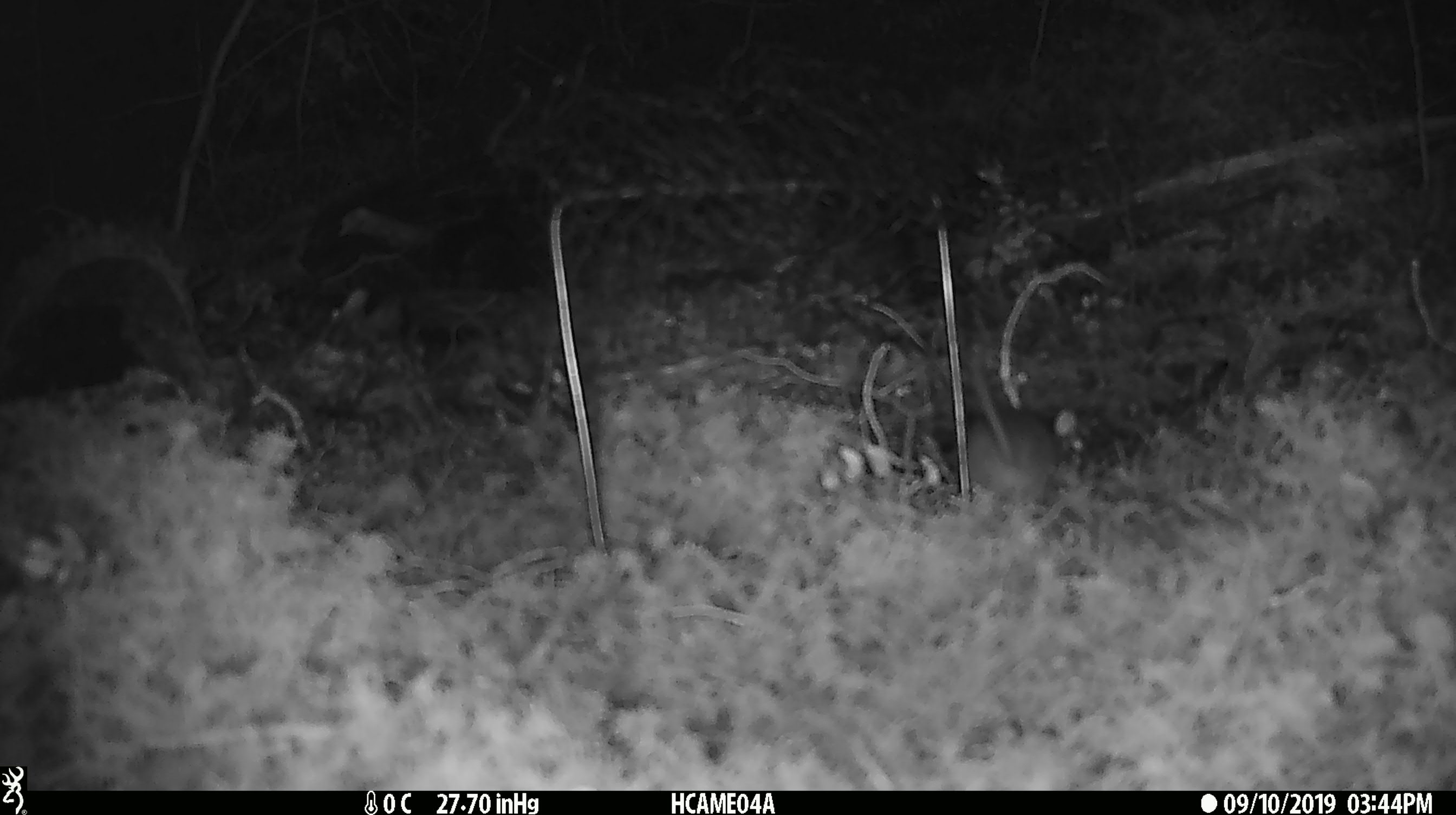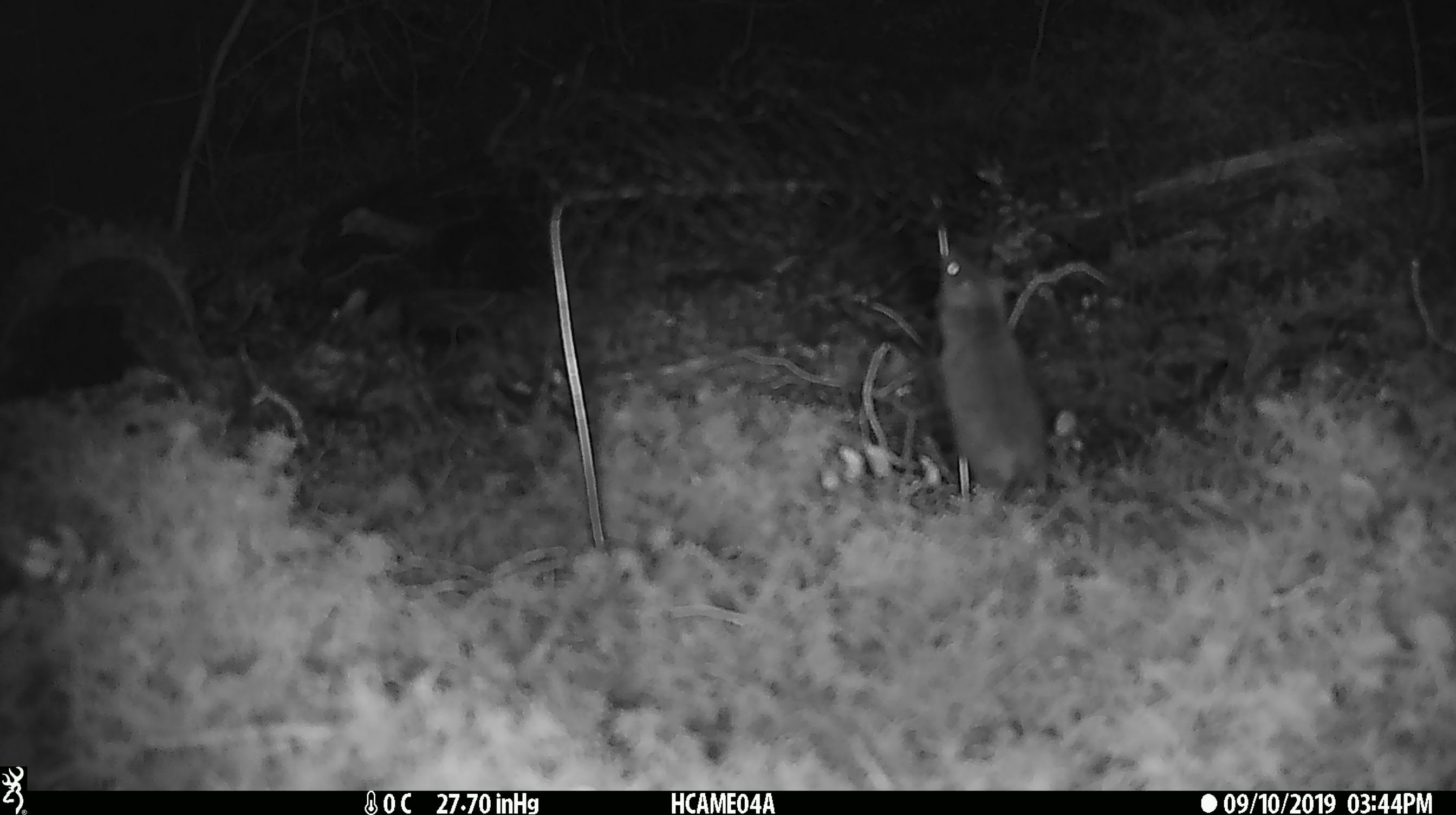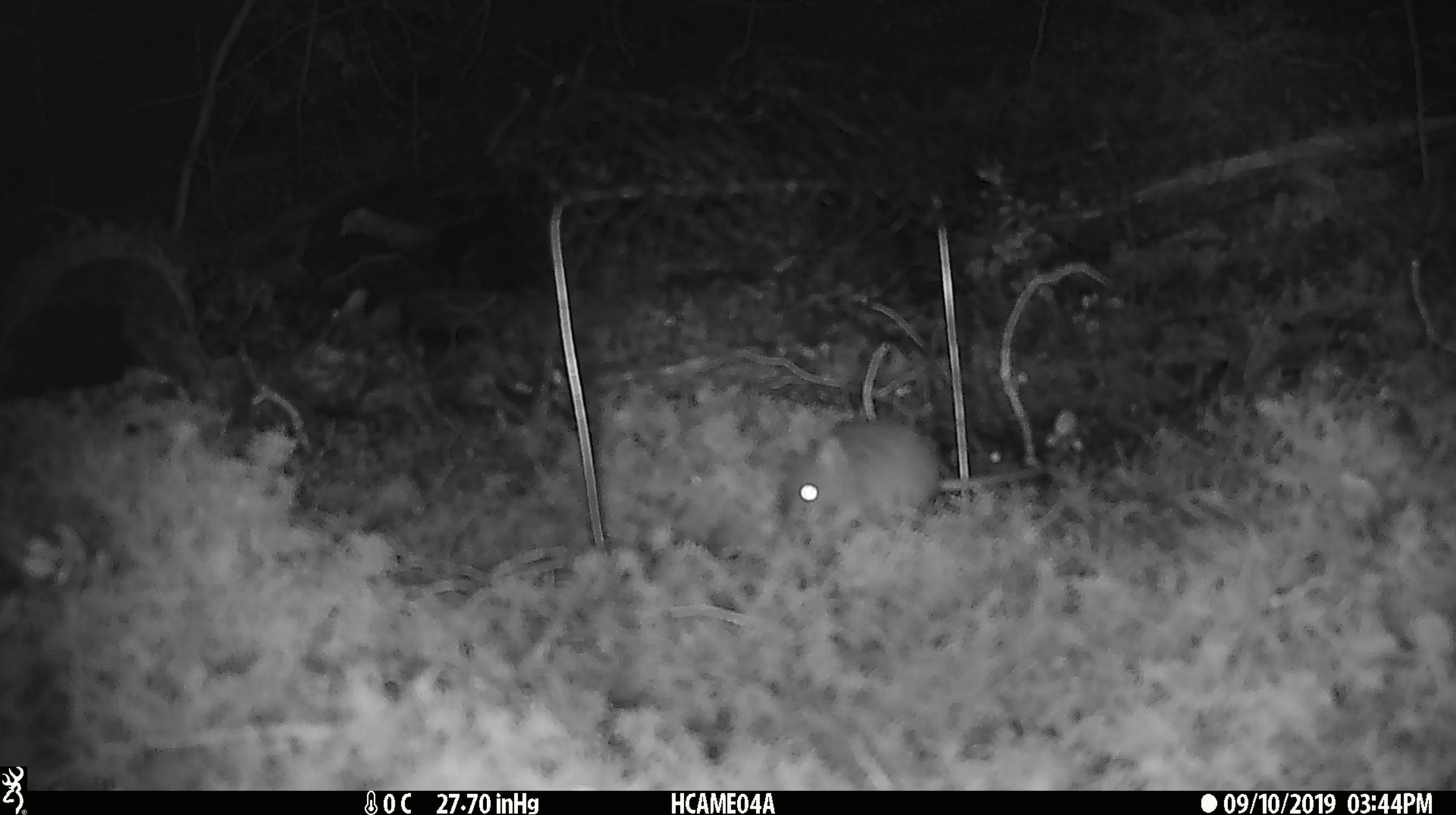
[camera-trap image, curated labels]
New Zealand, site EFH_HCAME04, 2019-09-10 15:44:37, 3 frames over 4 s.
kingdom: Animalia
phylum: Chordata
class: Mammalia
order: Rodentia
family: Muridae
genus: Mus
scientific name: Mus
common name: mouse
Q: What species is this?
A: Mouse (Mus).